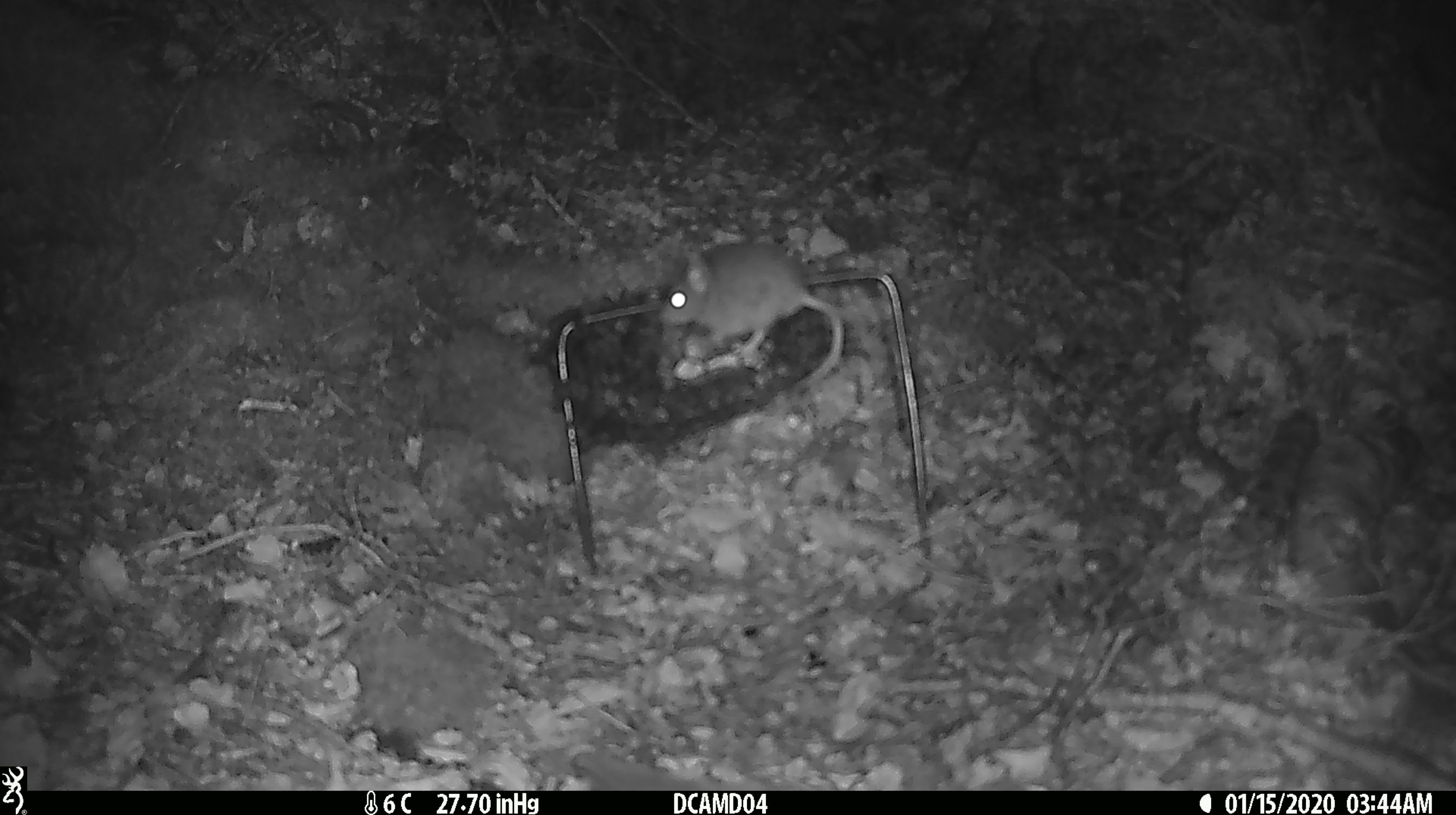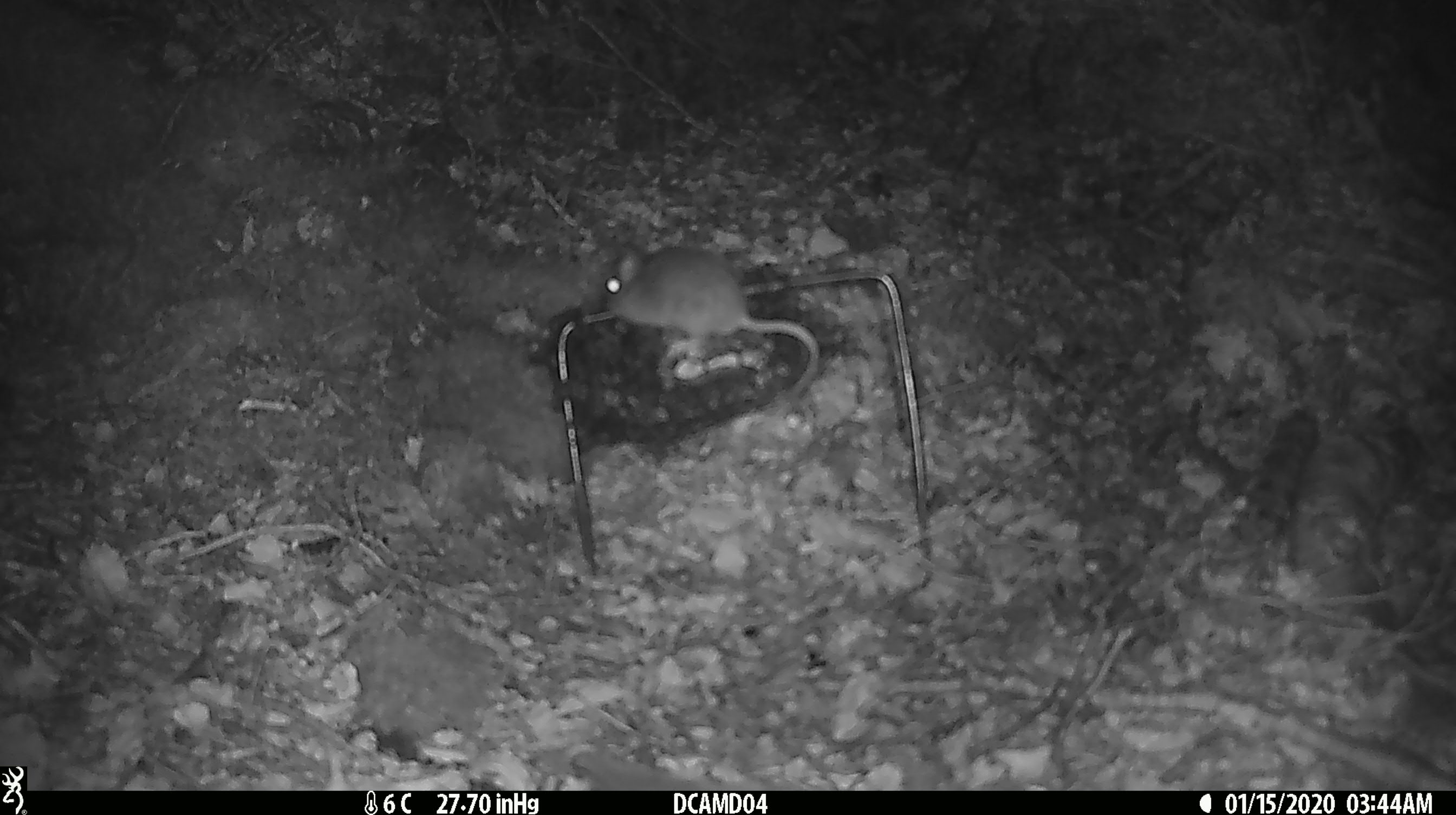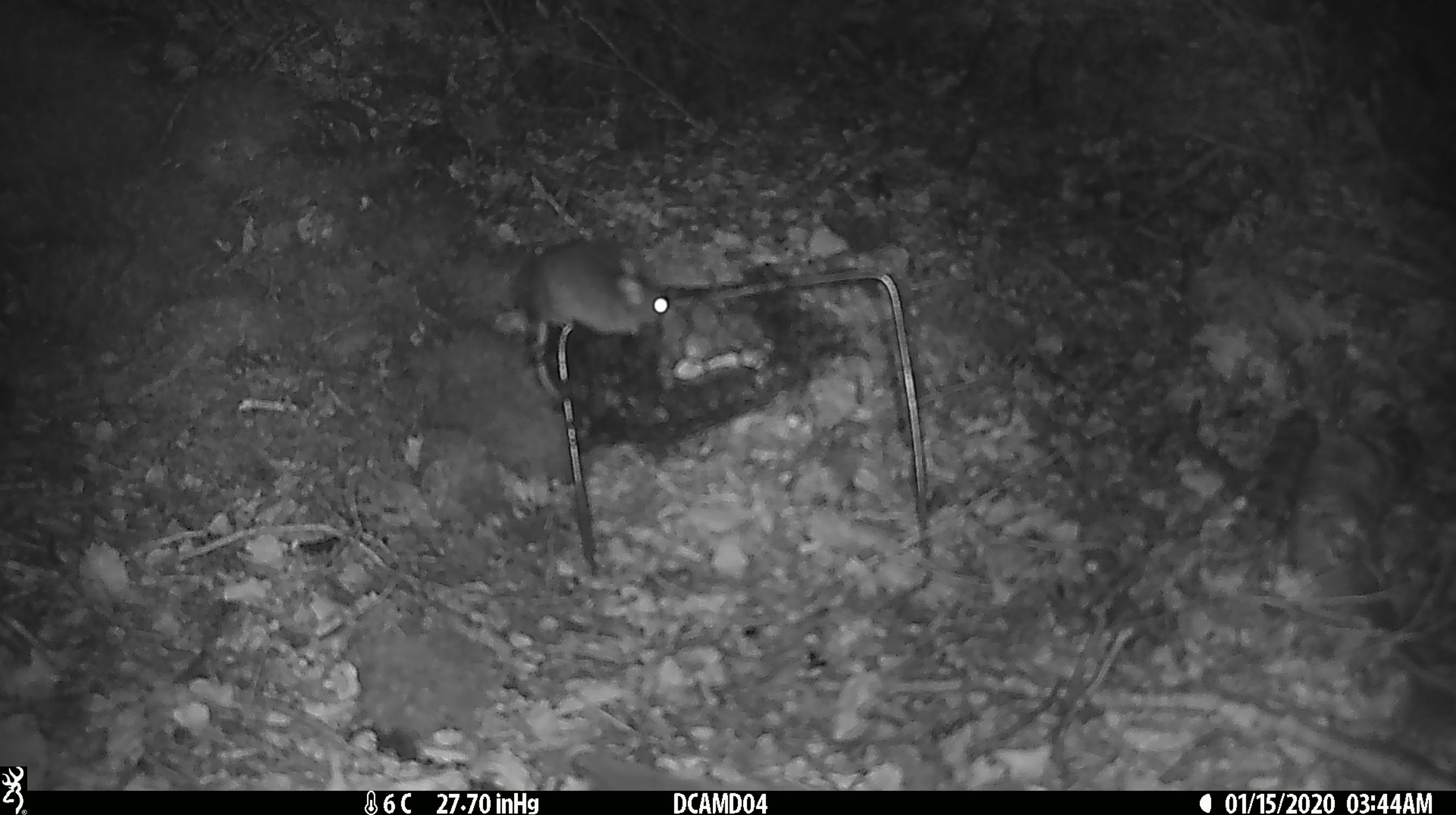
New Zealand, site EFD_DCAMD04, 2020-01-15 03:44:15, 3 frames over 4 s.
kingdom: Animalia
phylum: Chordata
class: Mammalia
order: Rodentia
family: Muridae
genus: Mus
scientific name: Mus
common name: mouse